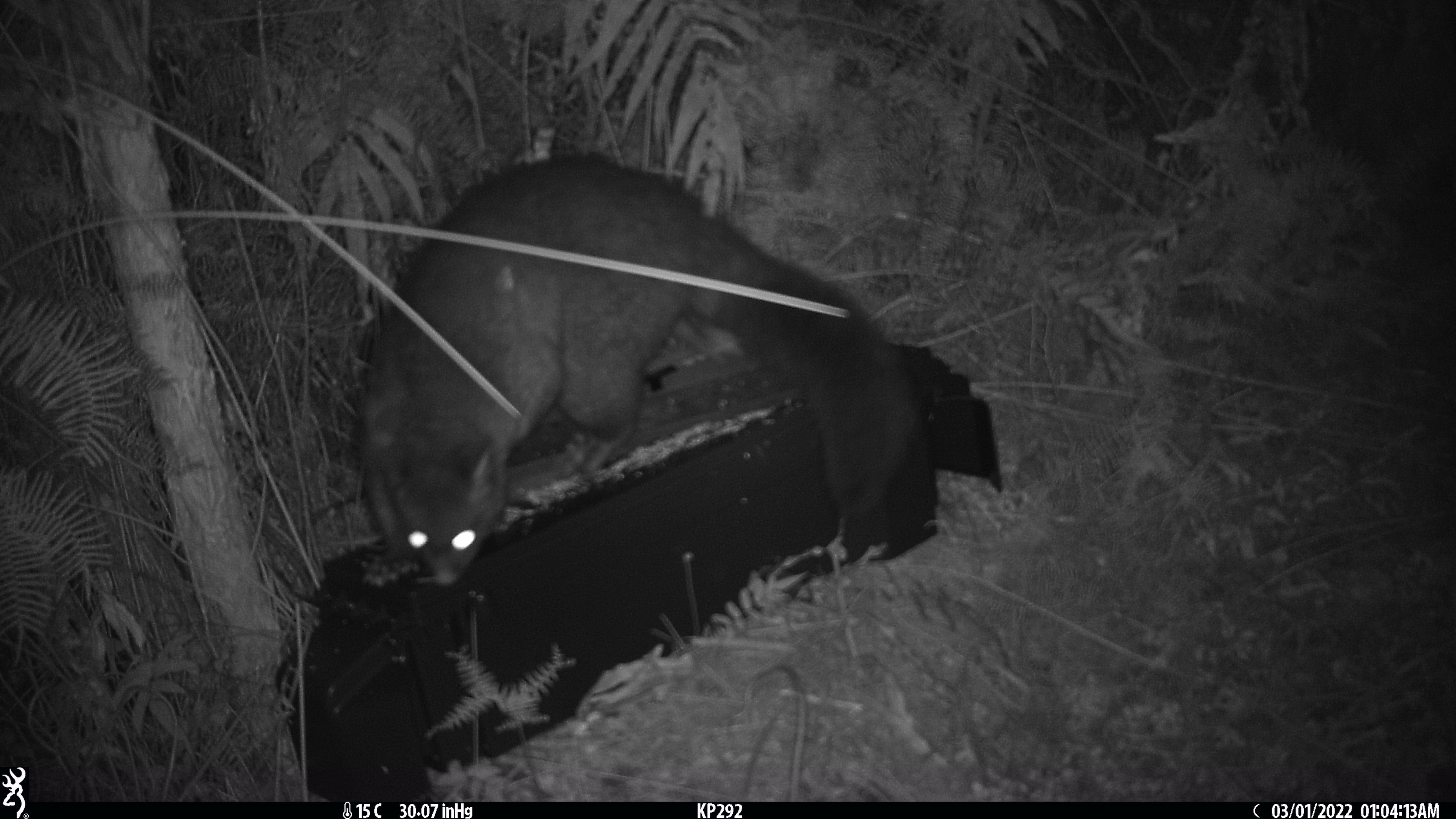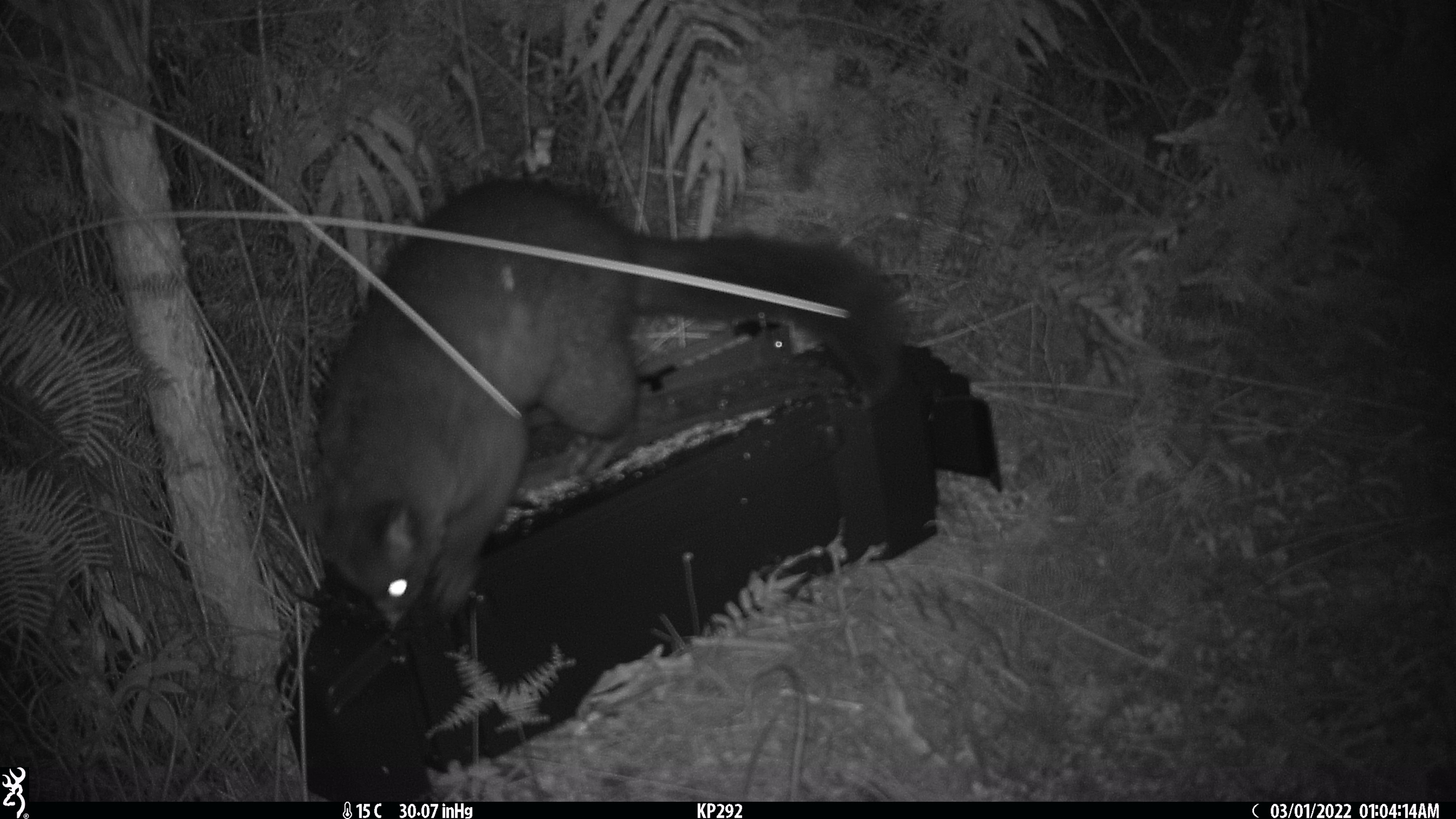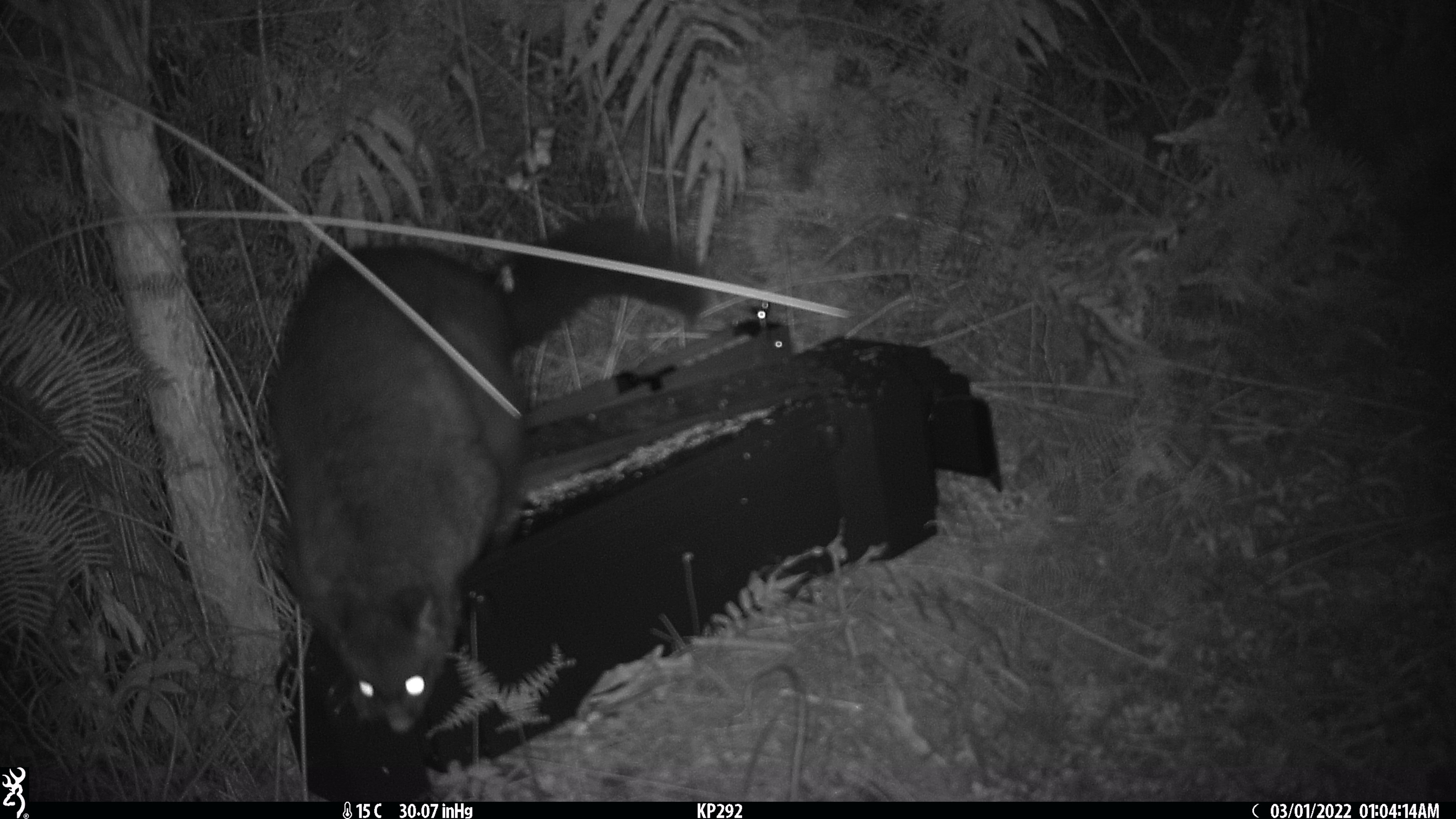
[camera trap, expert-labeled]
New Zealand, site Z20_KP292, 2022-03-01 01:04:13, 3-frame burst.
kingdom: Animalia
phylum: Chordata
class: Mammalia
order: Diprotodontia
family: Phalangeridae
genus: Trichosurus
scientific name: Trichosurus vulpecula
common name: common brushtail possum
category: possum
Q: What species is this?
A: Possum (common brushtail possum) (Trichosurus vulpecula).